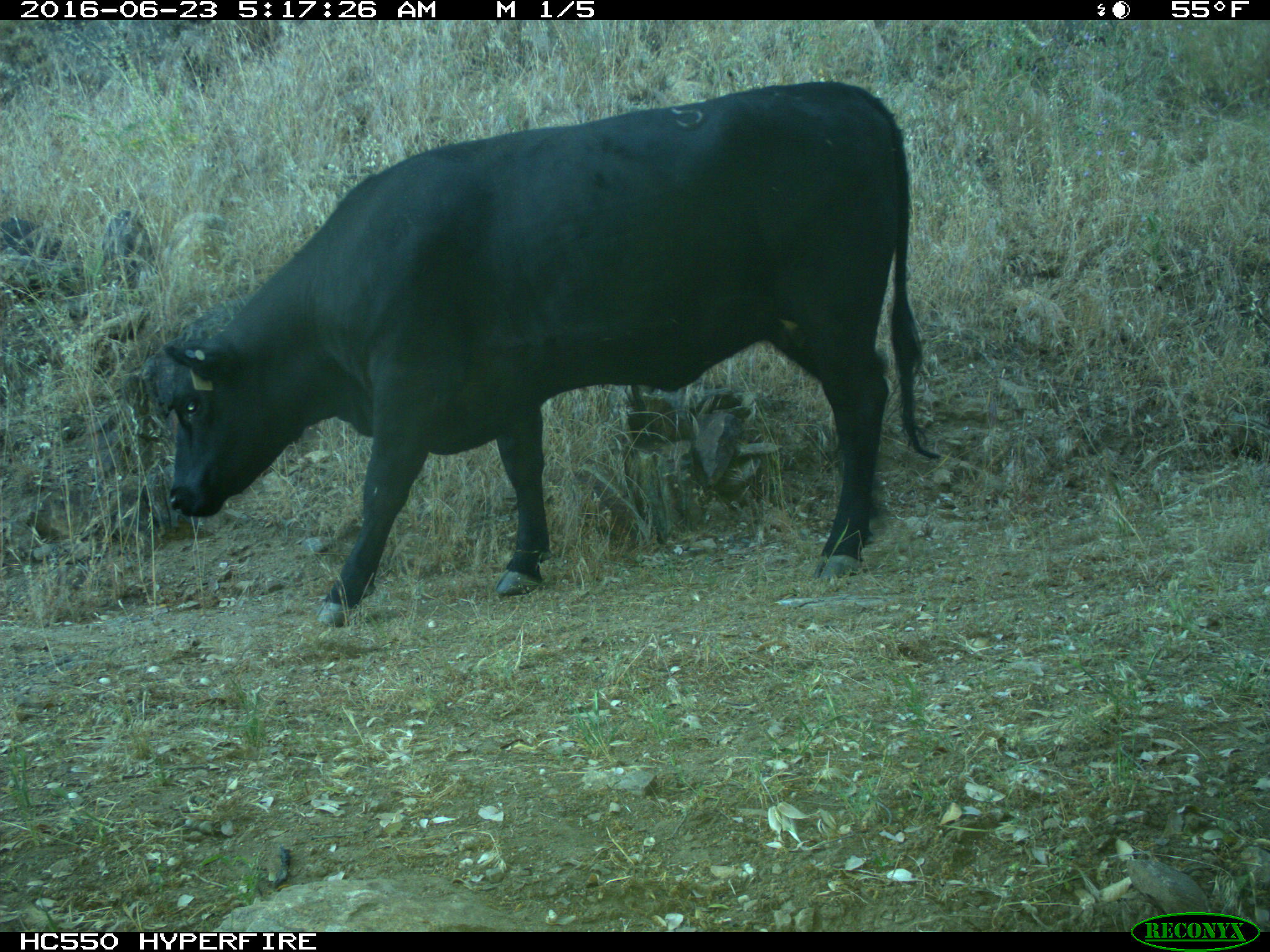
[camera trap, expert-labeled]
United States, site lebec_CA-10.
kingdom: Animalia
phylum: Chordata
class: Mammalia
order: Artiodactyla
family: Bovidae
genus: Bos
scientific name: Bos taurus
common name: domestic cow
Bos taurus (domestic cow).